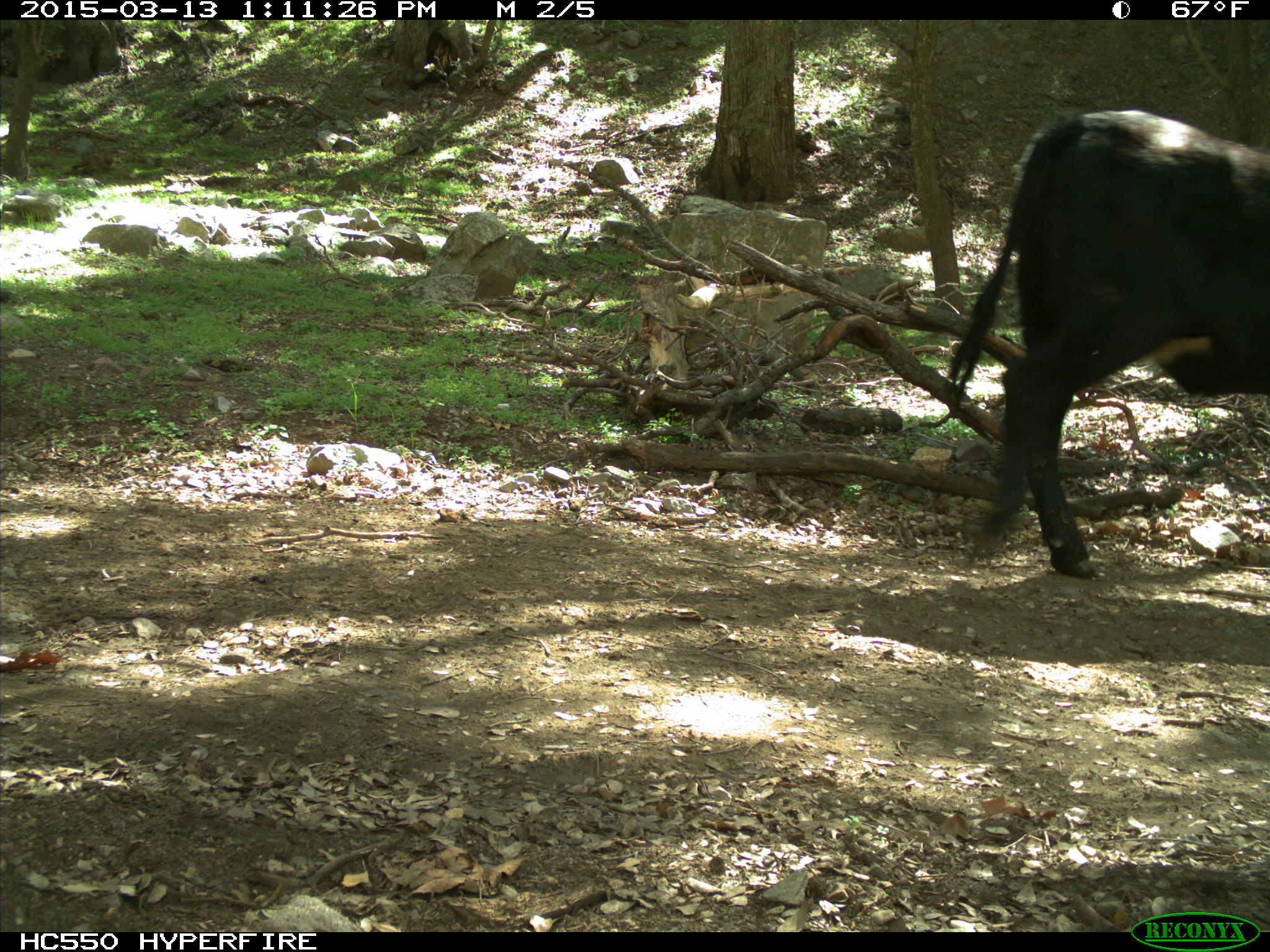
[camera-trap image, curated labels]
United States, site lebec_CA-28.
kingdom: Animalia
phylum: Chordata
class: Mammalia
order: Artiodactyla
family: Bovidae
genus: Bos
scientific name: Bos taurus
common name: domestic cow